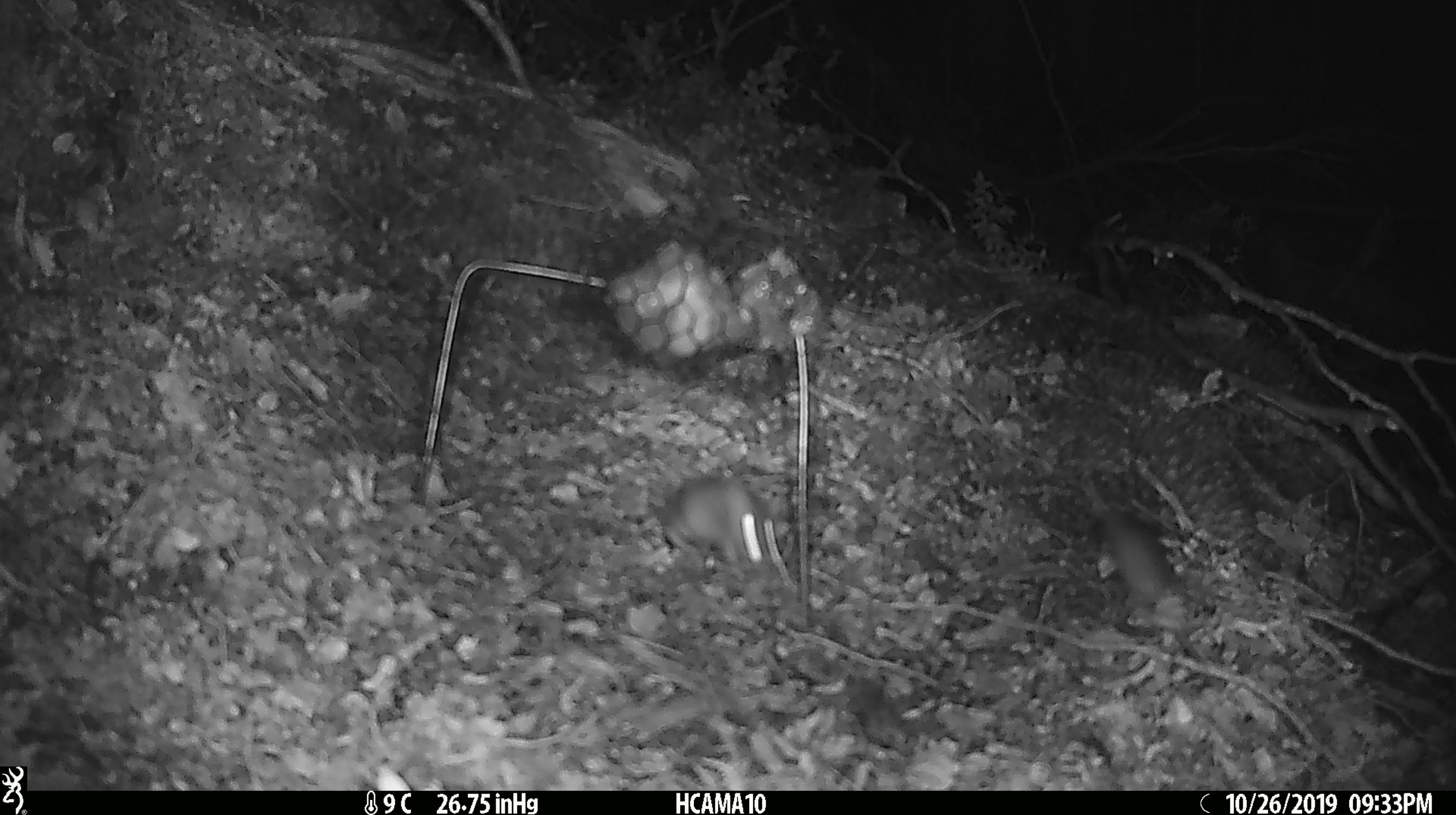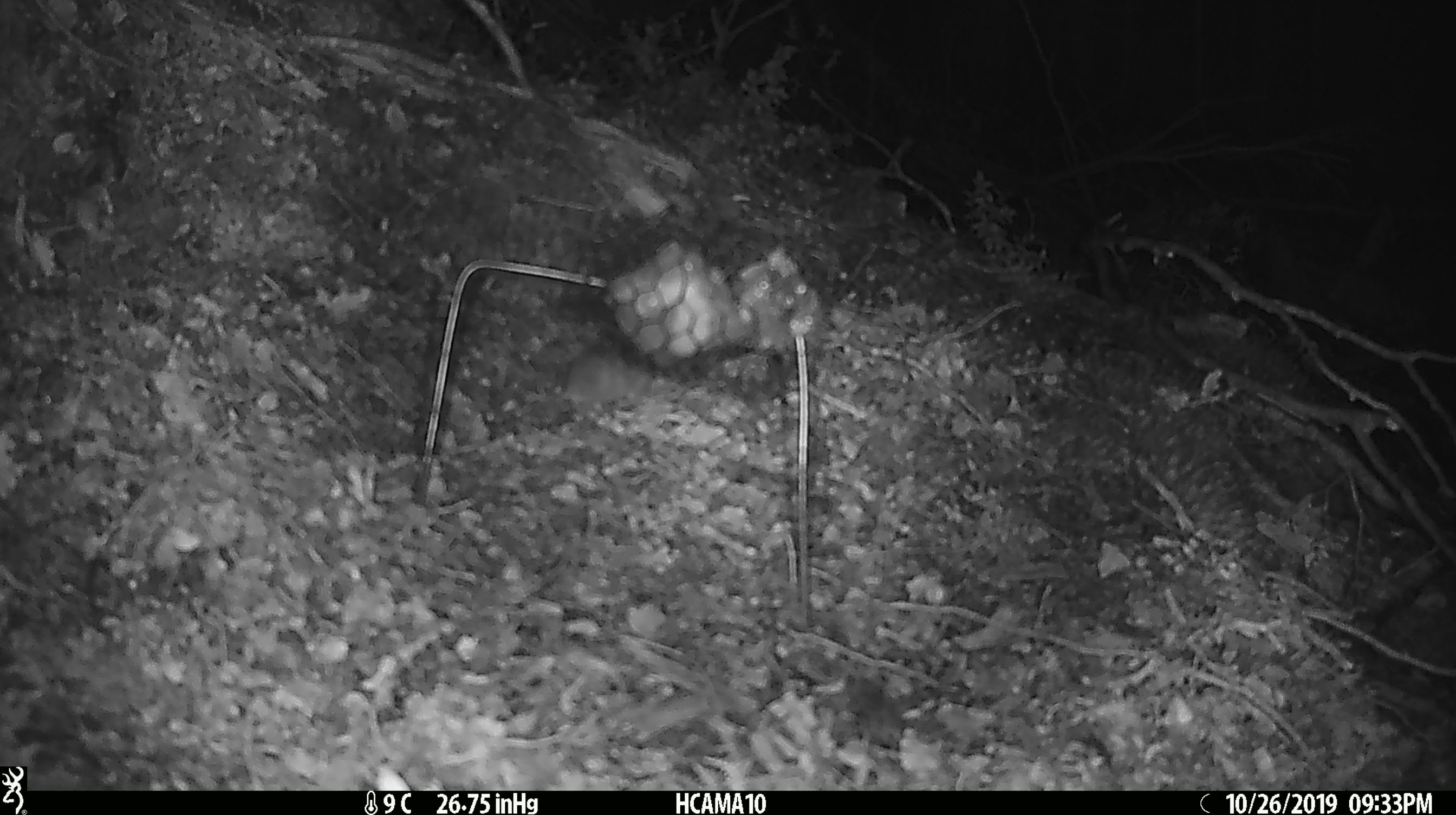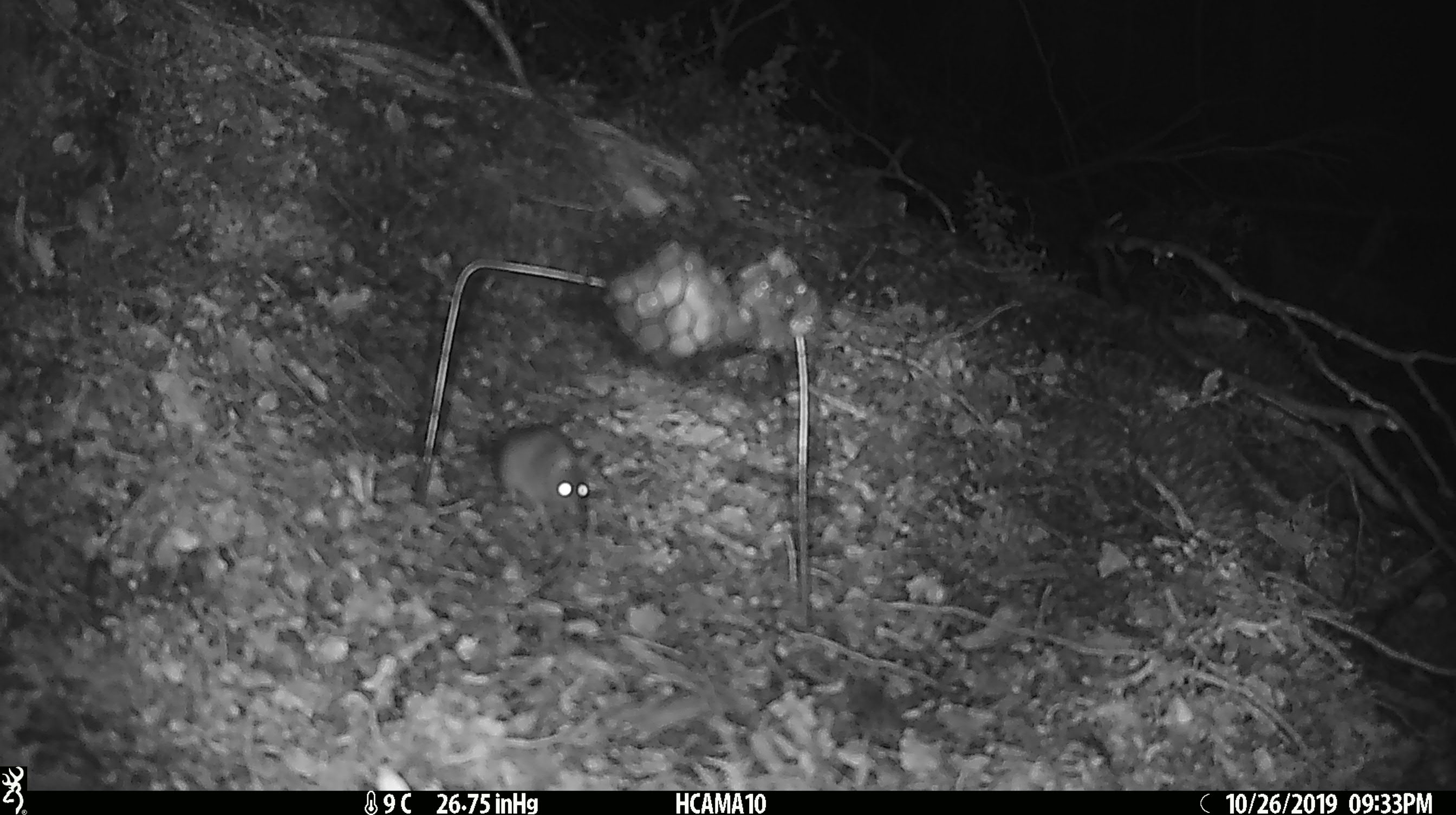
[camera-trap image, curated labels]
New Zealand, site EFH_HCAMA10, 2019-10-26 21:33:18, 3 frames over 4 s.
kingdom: Animalia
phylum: Chordata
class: Mammalia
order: Rodentia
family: Muridae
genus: Mus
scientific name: Mus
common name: mouse